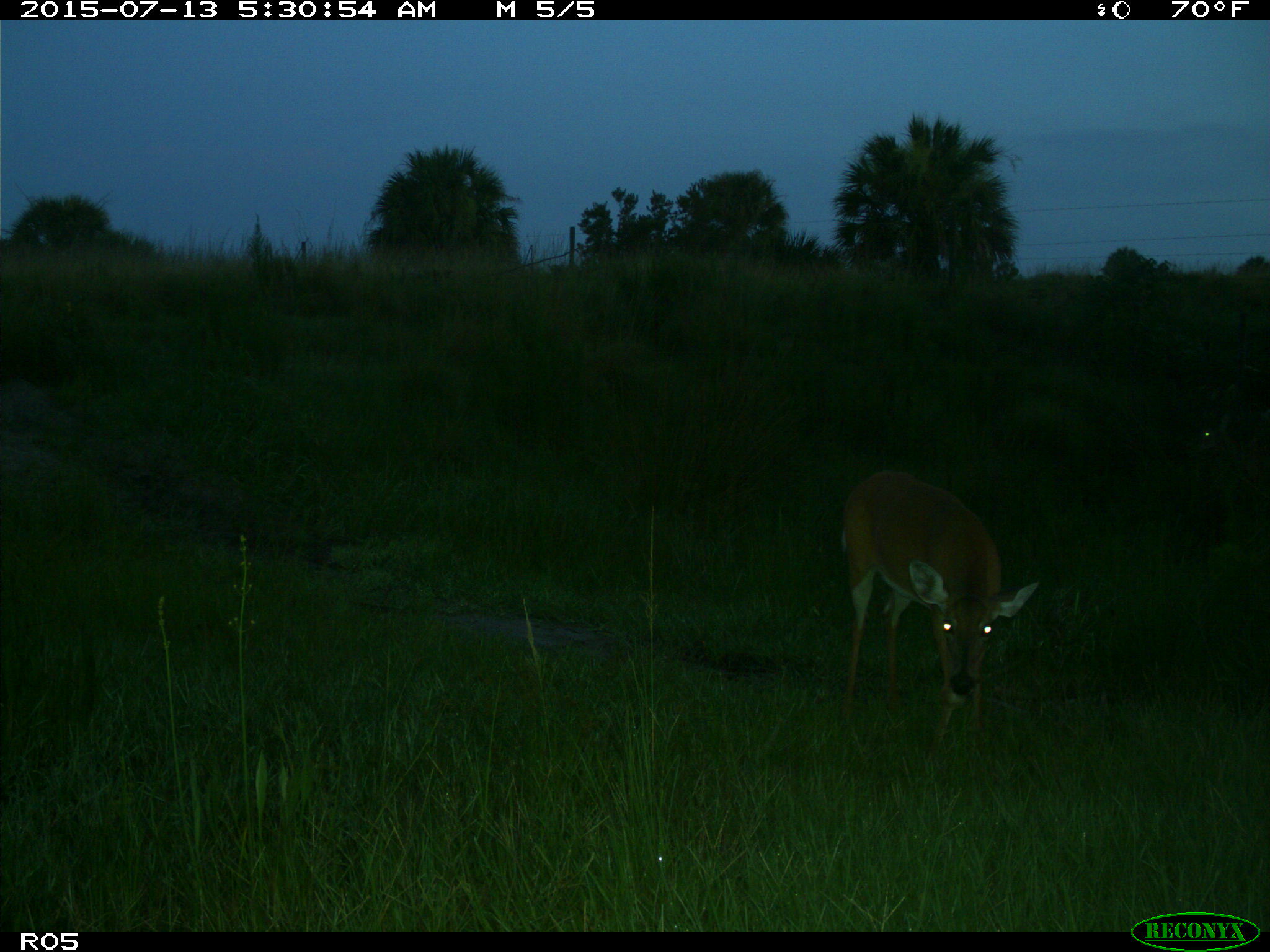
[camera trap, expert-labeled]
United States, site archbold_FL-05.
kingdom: Animalia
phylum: Chordata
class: Mammalia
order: Artiodactyla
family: Cervidae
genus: Odocoileus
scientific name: Odocoileus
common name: deer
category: unidentified deer